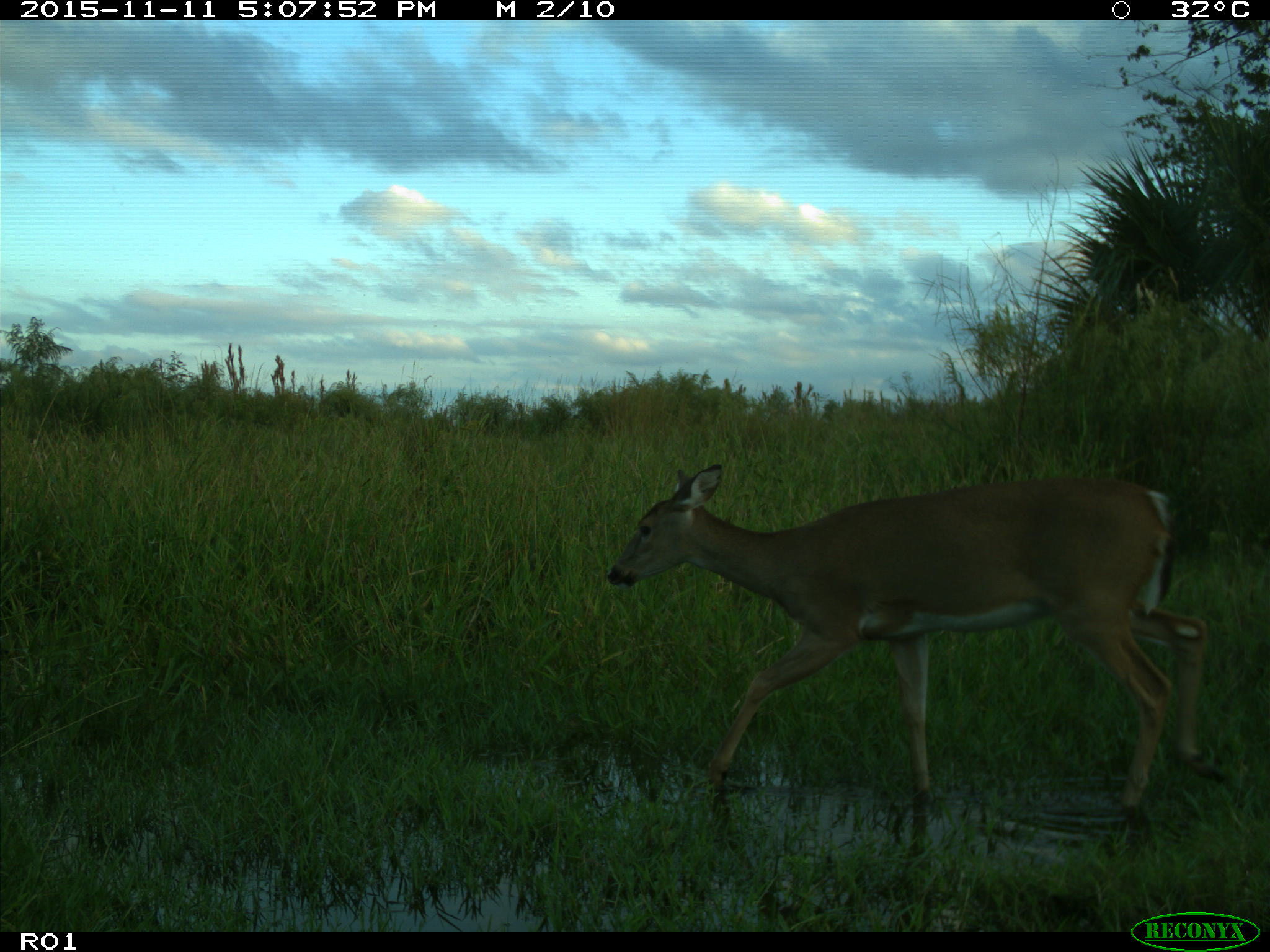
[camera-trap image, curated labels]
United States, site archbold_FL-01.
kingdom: Animalia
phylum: Chordata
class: Mammalia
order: Artiodactyla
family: Cervidae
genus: Odocoileus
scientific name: Odocoileus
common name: deer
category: unidentified deer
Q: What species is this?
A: Unidentified deer (deer) (Odocoileus).